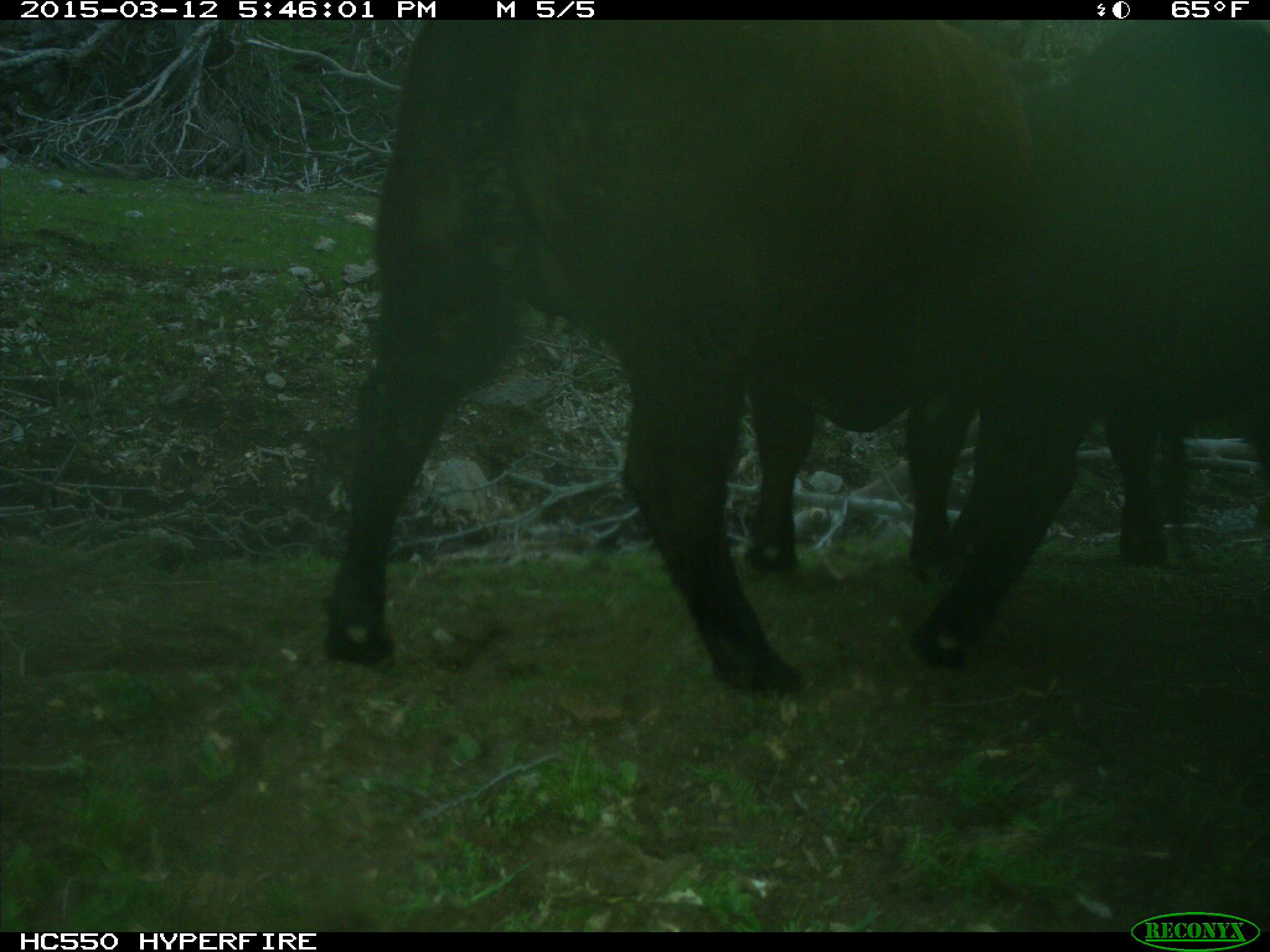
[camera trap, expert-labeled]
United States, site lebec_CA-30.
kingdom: Animalia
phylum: Chordata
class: Mammalia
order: Artiodactyla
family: Bovidae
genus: Bos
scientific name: Bos taurus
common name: domestic cow